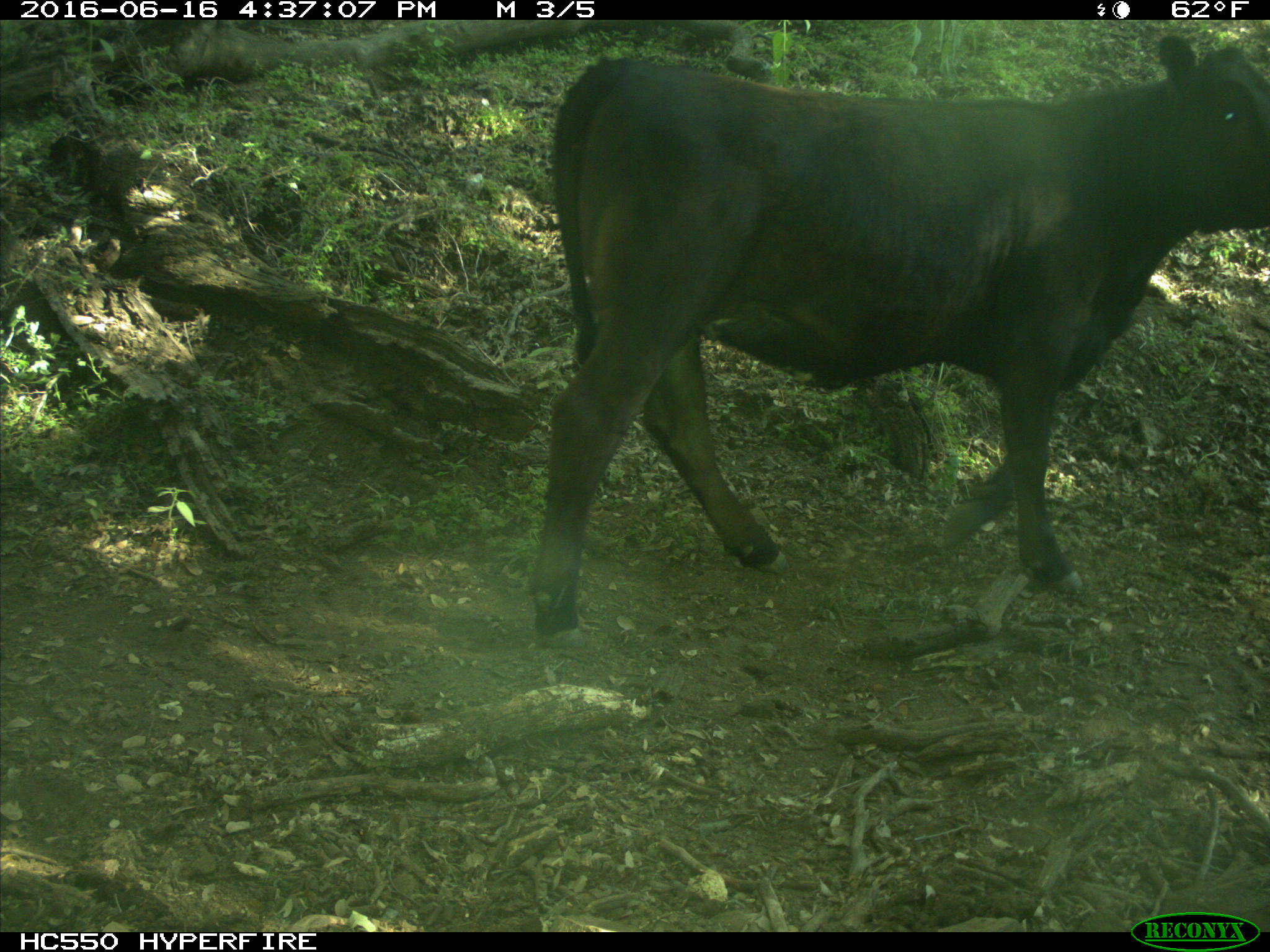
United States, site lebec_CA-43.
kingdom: Animalia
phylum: Chordata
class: Mammalia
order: Artiodactyla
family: Bovidae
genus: Bos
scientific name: Bos taurus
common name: domestic cow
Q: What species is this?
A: Bos taurus (domestic cow).